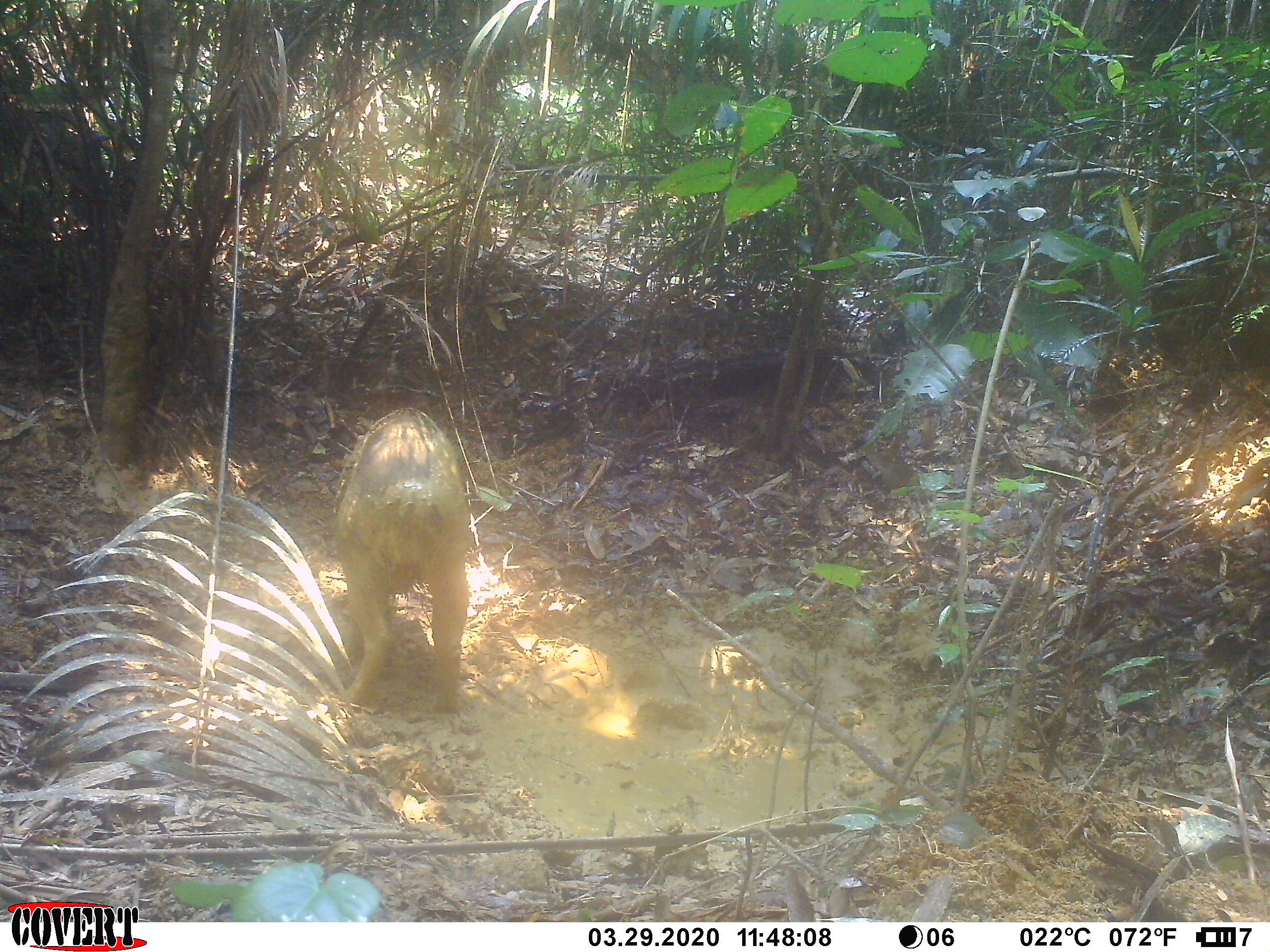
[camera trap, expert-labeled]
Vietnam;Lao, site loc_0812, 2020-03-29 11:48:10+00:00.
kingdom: Animalia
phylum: Chordata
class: Mammalia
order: Artiodactyla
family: Suidae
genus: Sus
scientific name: Sus scrofa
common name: eurasian wild pig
Eurasian wild pig (Sus scrofa). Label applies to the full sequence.